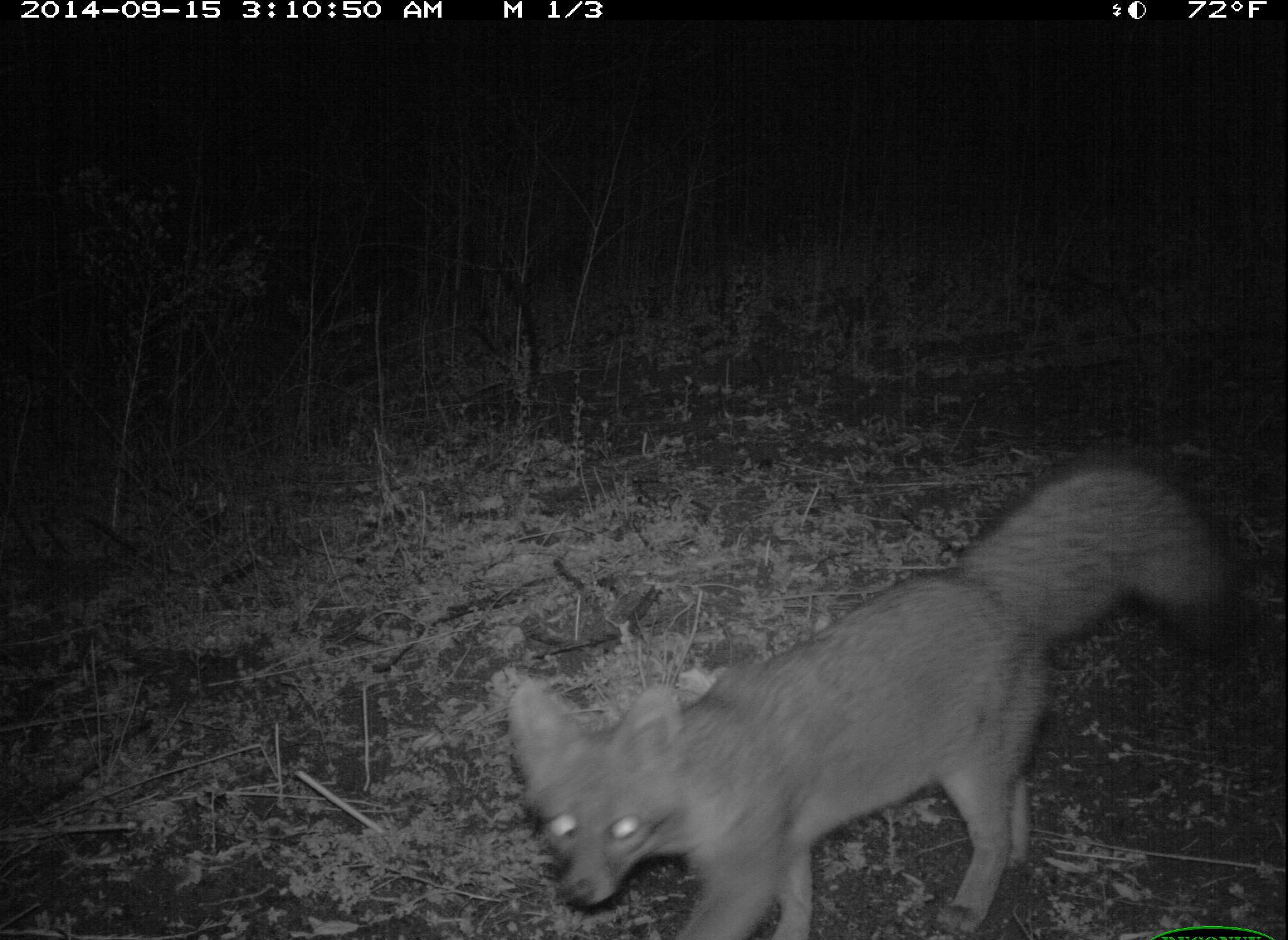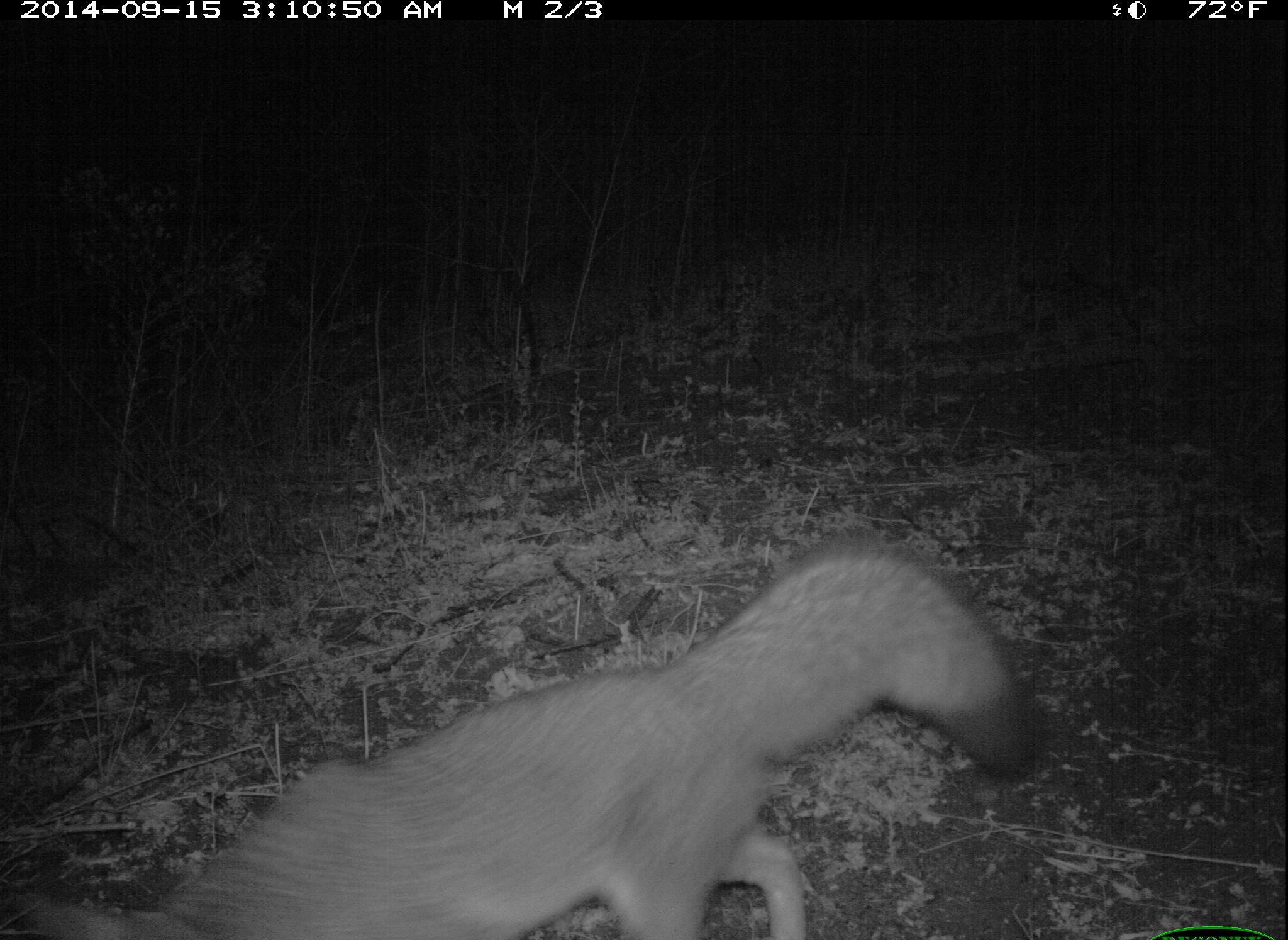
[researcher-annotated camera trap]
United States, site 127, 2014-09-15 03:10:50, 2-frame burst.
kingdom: Animalia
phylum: Chordata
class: Mammalia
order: Carnivora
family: Canidae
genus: Urocyon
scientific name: Urocyon cinereoargenteus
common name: gray fox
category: fox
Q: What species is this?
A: Fox (gray fox) (Urocyon cinereoargenteus).